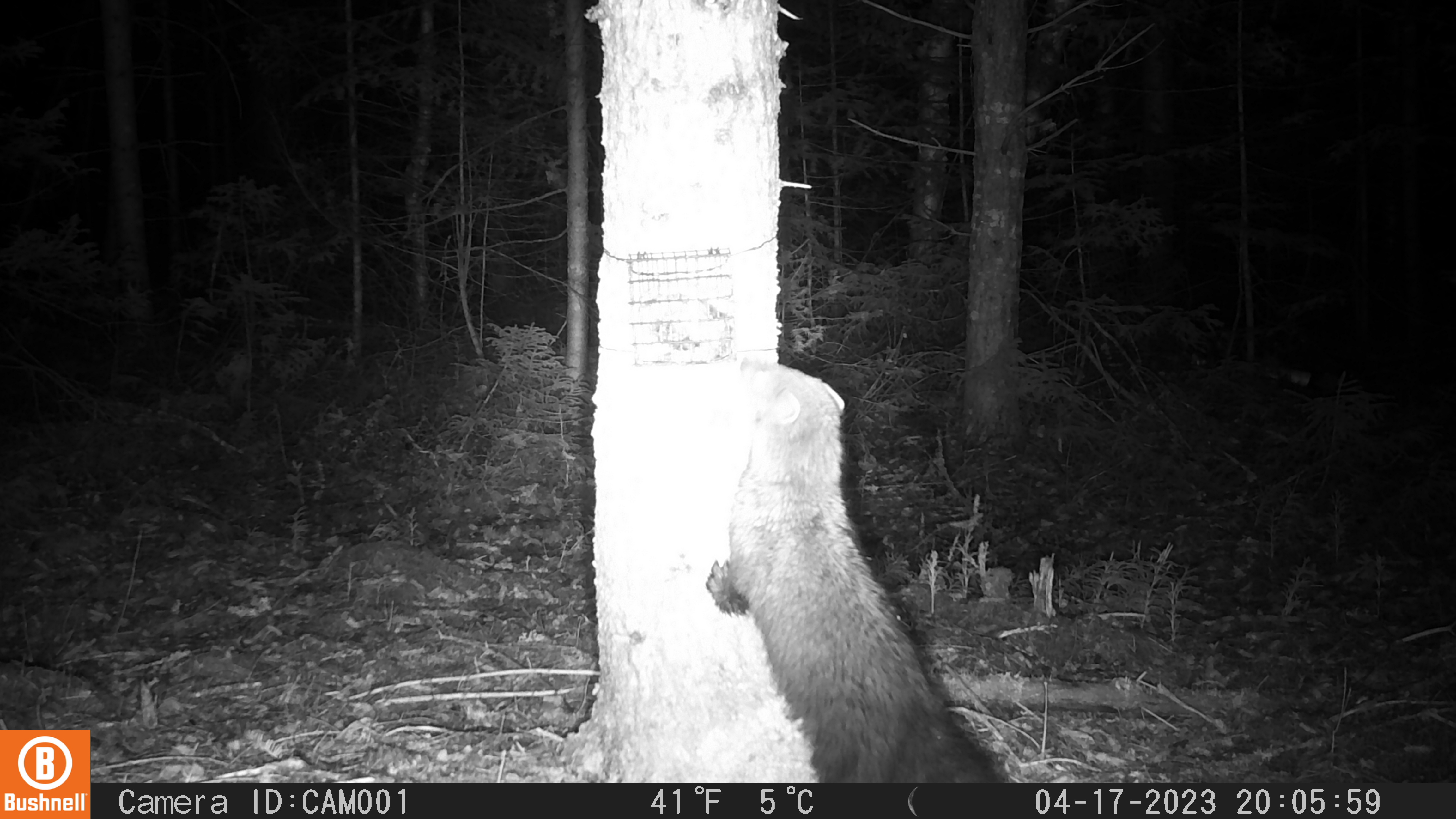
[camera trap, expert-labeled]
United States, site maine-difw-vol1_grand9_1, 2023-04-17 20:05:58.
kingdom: Animalia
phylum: Chordata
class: Mammalia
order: Carnivora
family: Mustelidae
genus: Pekania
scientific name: Pekania pennanti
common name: fisher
Fisher (Pekania pennanti).